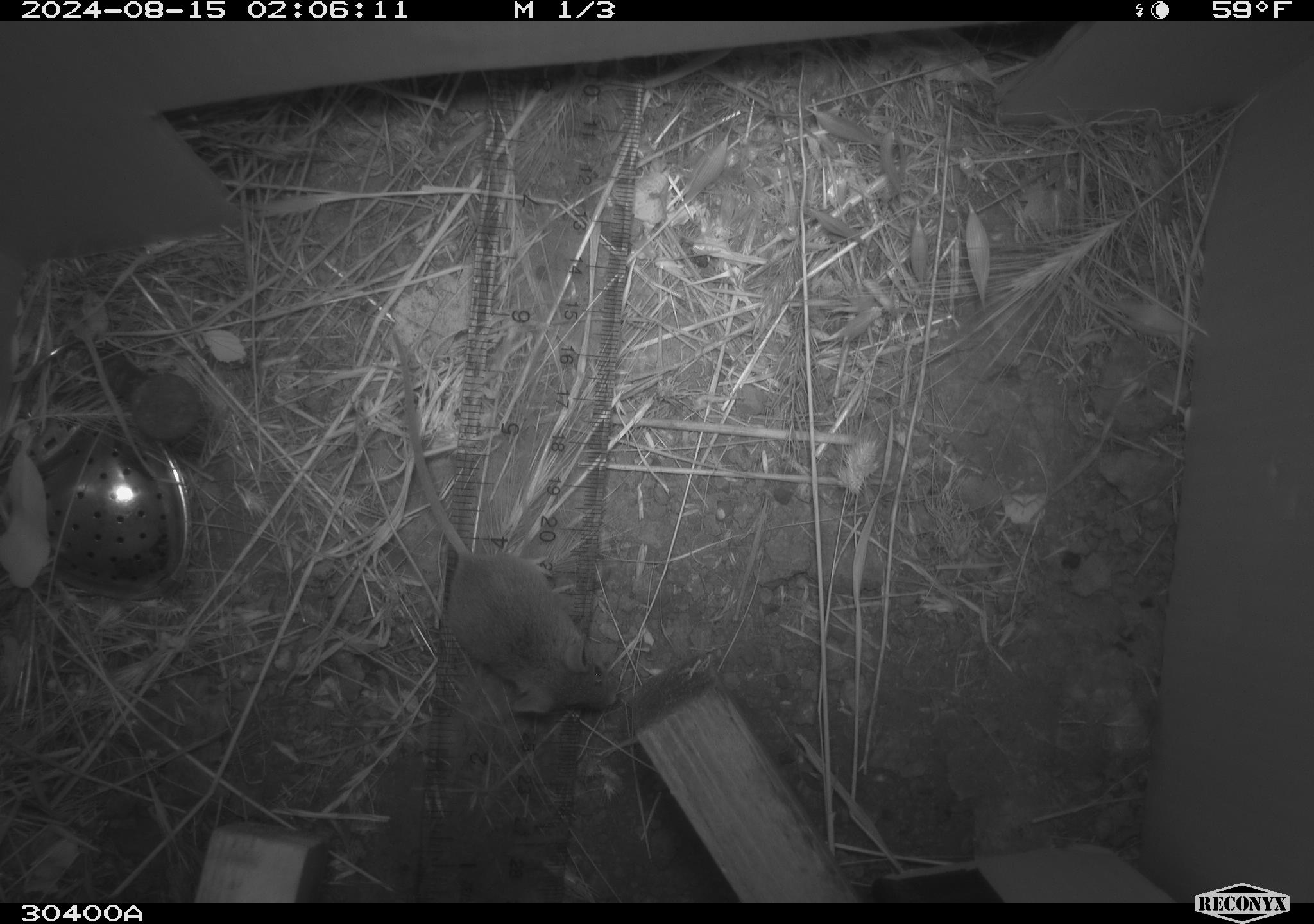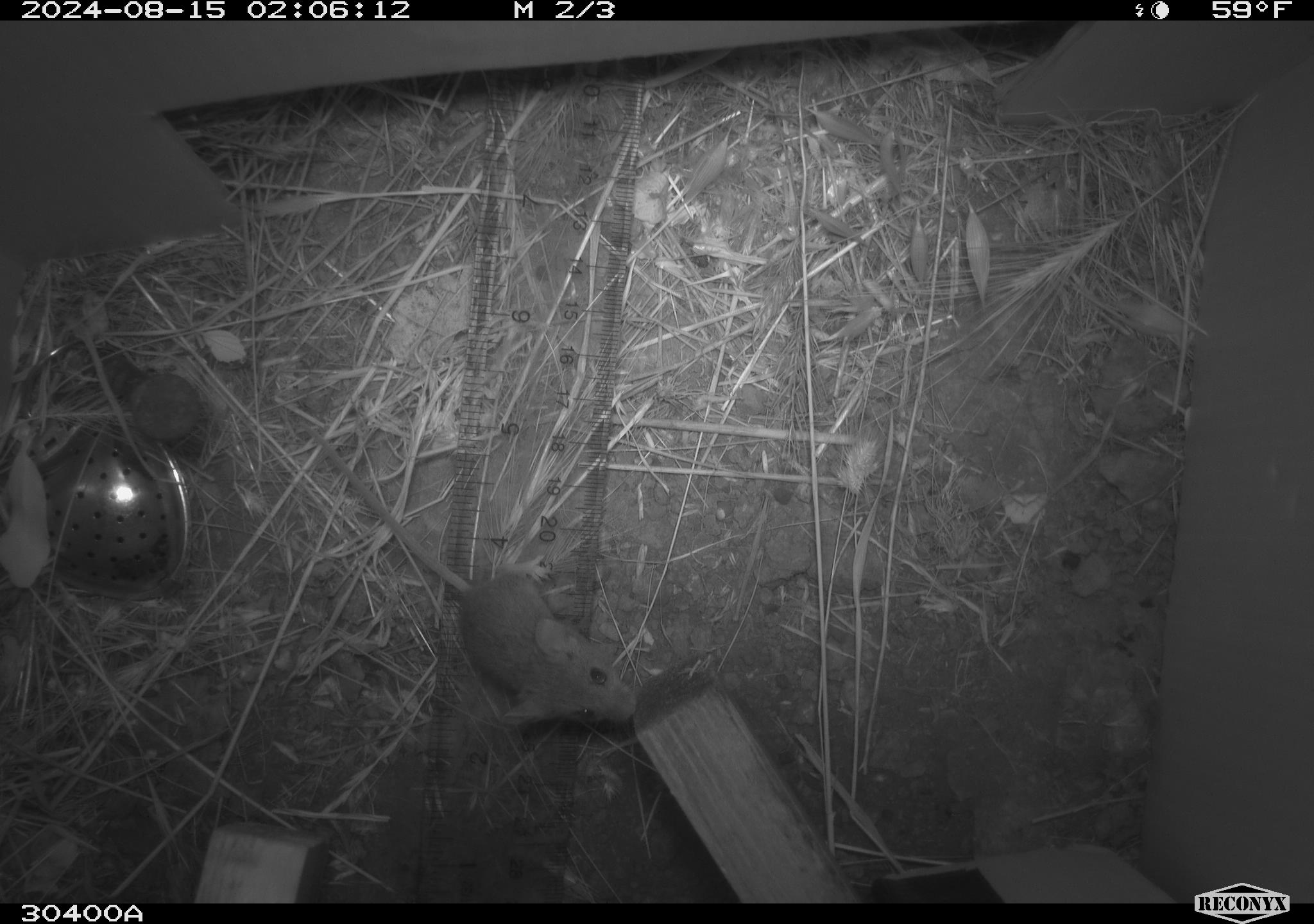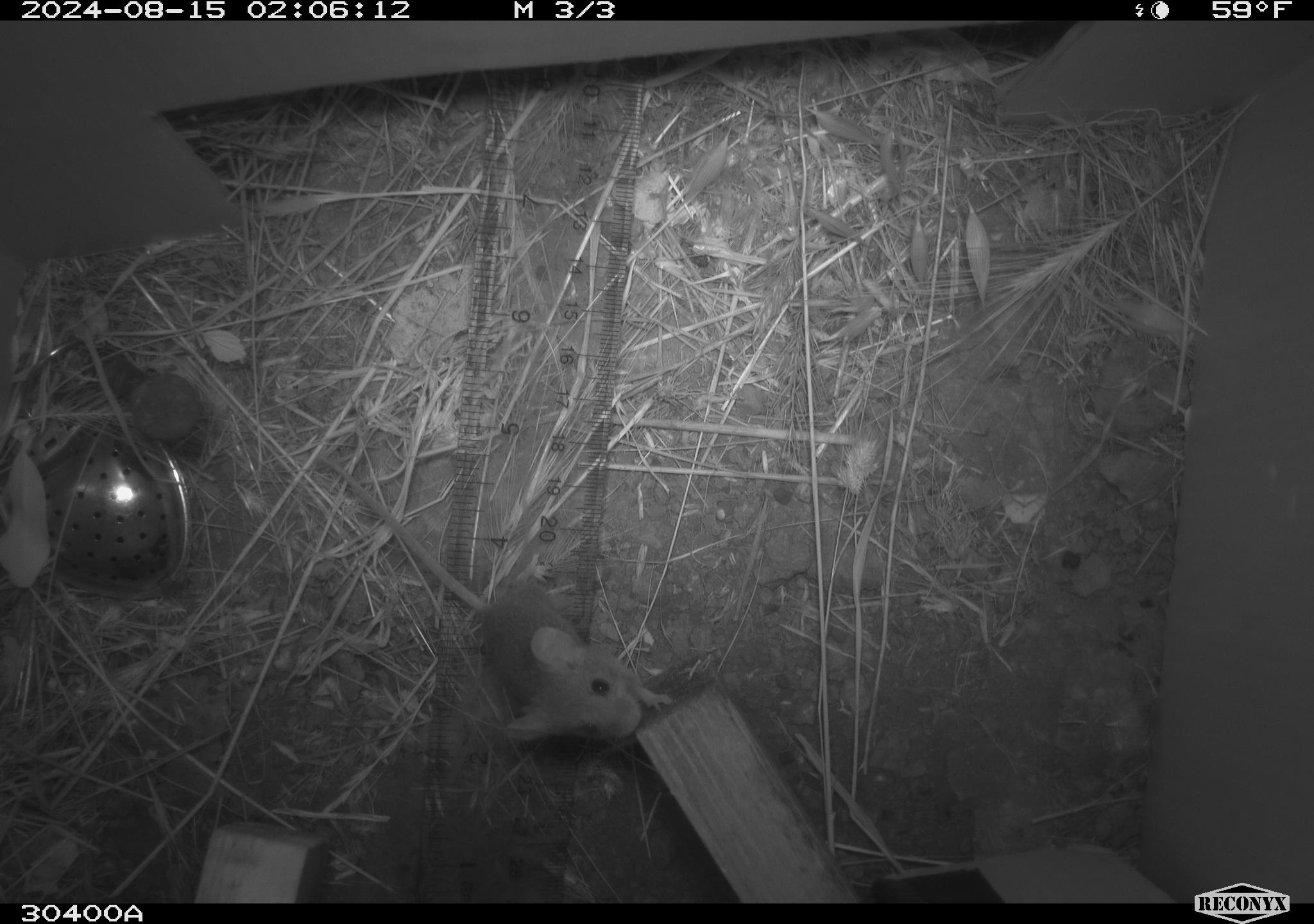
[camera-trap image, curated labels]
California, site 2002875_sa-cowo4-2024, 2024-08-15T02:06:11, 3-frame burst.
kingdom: Animalia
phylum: Chordata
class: Mammalia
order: Rodentia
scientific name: Rodentia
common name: mouse species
Mouse species (Rodentia).